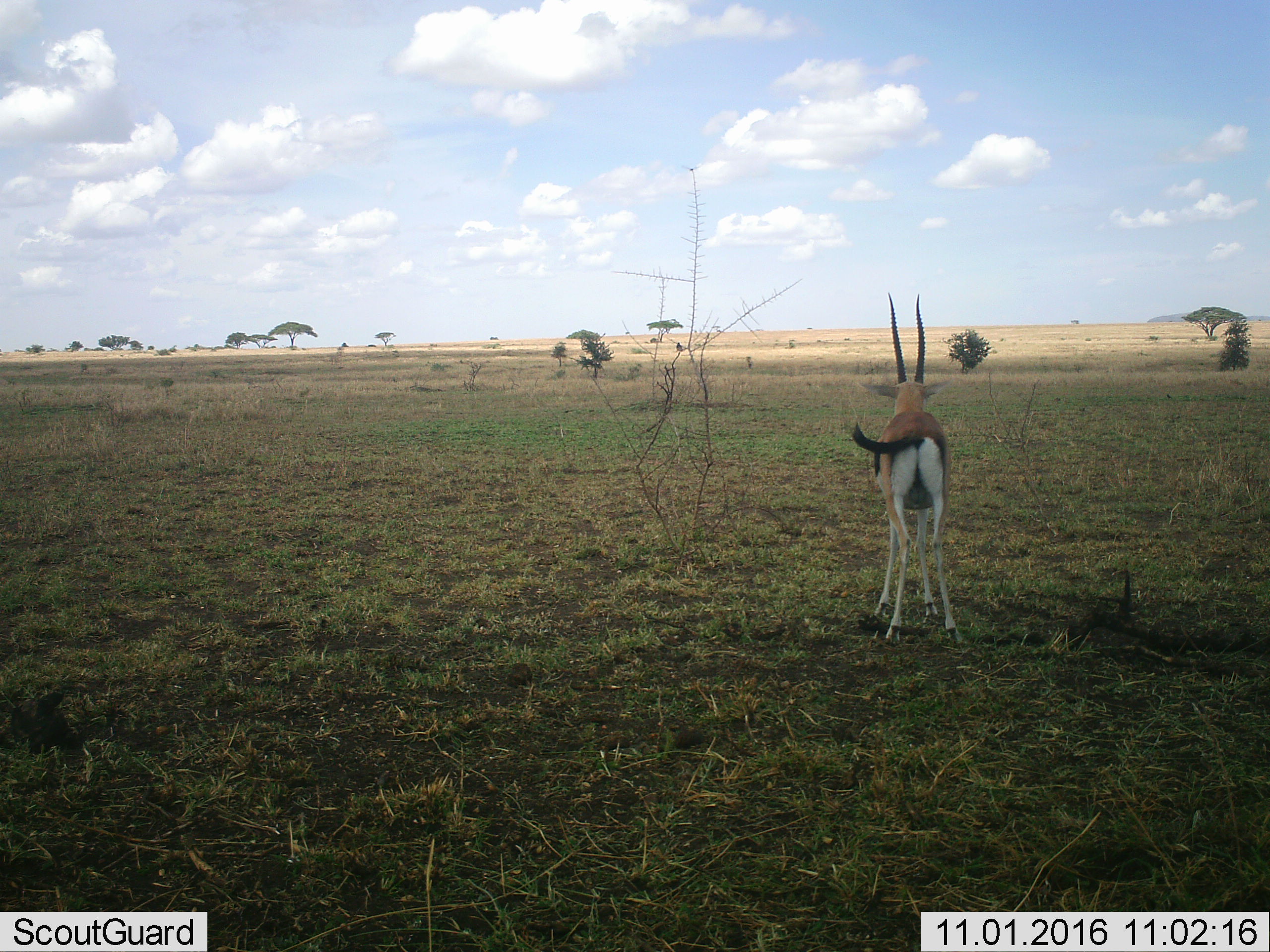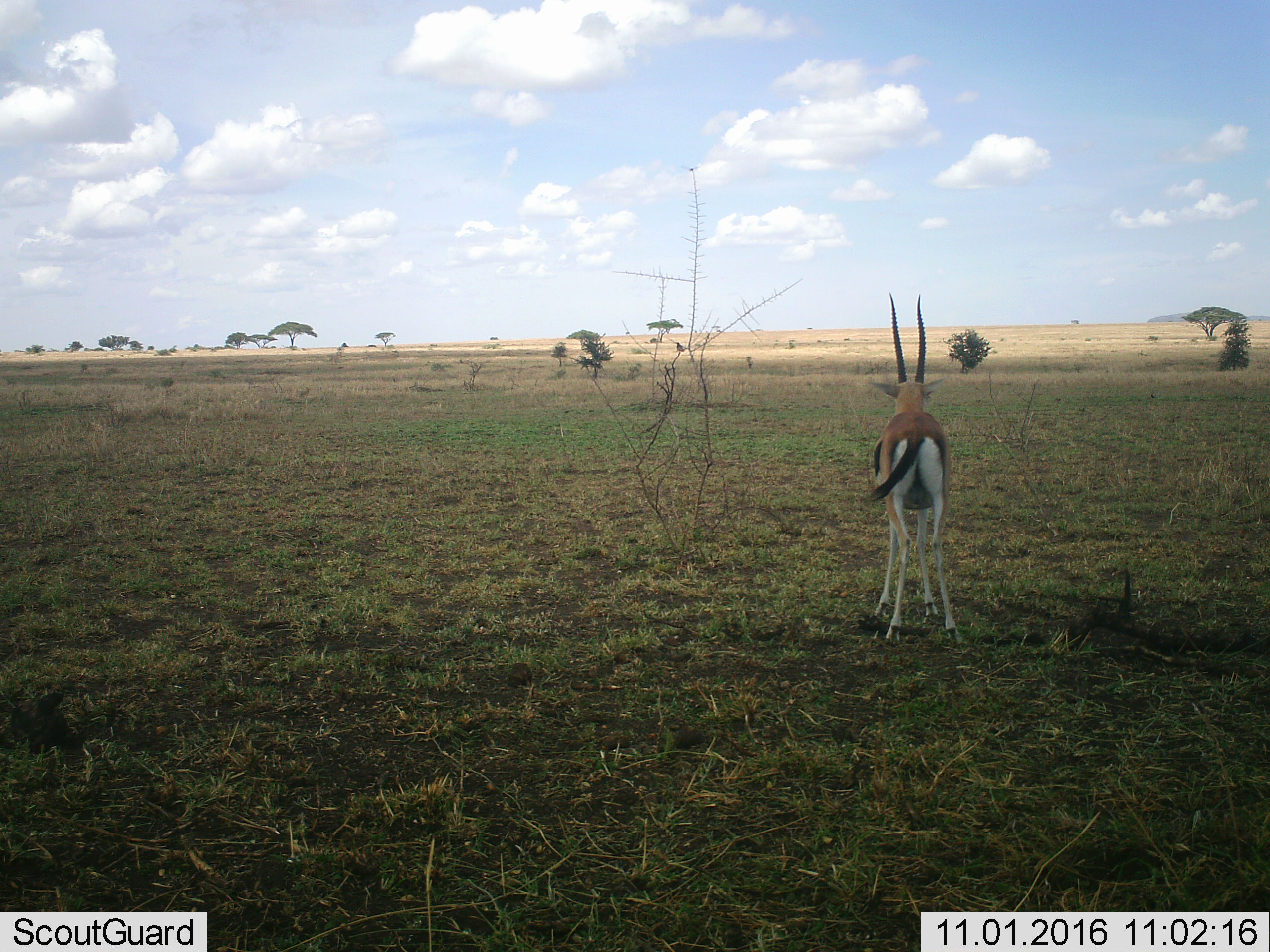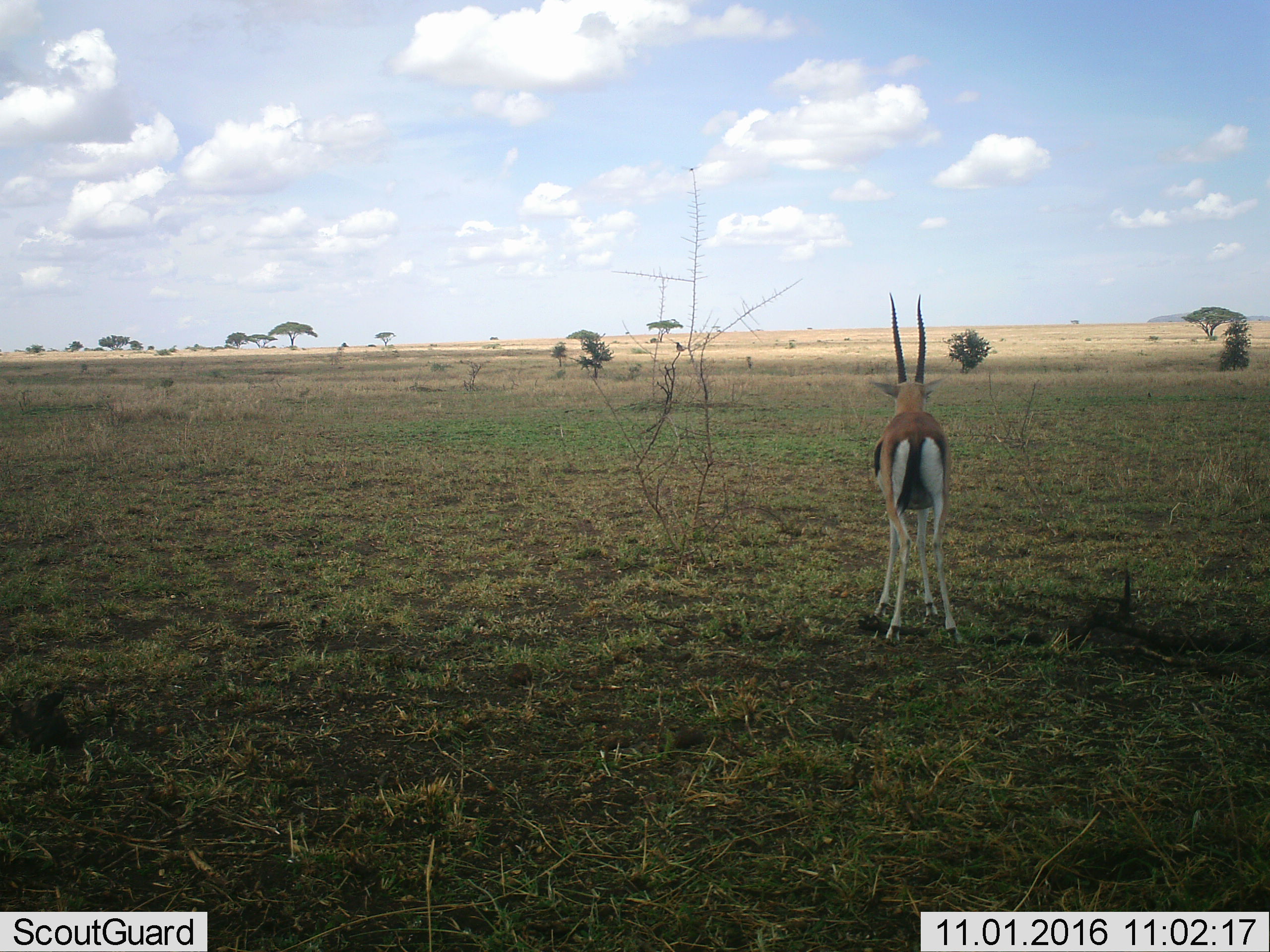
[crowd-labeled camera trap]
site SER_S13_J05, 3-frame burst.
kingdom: Animalia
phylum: Chordata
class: Mammalia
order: Artiodactyla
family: Bovidae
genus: Eudorcas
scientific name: Eudorcas thomsonii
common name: thomson's gazelle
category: gazellethomsons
Gazellethomsons (thomson's gazelle) (Eudorcas thomsonii), count 1. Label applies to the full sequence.